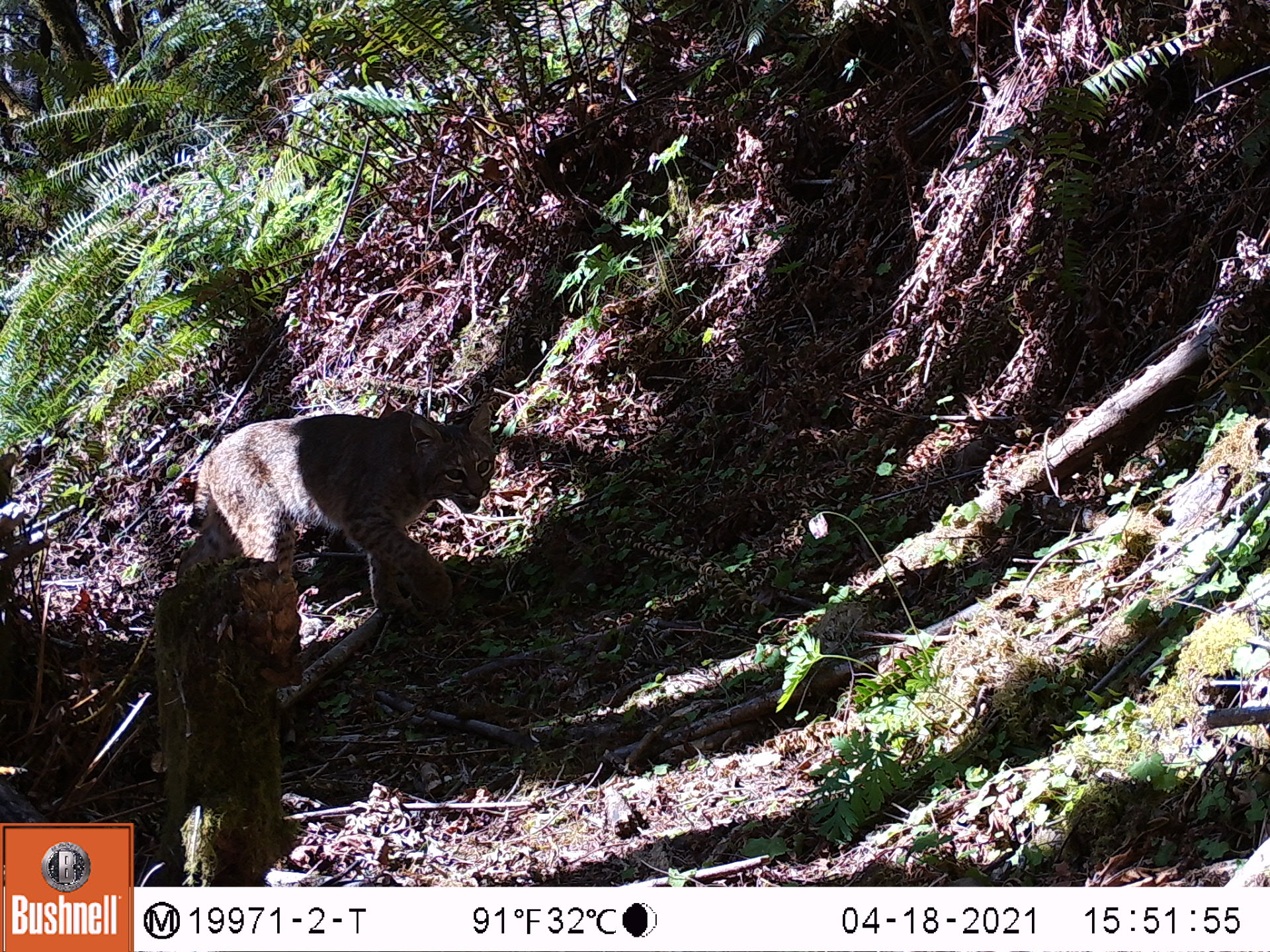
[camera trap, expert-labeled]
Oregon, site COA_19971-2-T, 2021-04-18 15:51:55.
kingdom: Animalia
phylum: Chordata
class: Mammalia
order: Carnivora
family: Felidae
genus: Lynx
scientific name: Lynx rufus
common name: bobcat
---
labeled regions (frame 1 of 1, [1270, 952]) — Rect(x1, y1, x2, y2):
bobcat: Rect(154, 384, 543, 664)